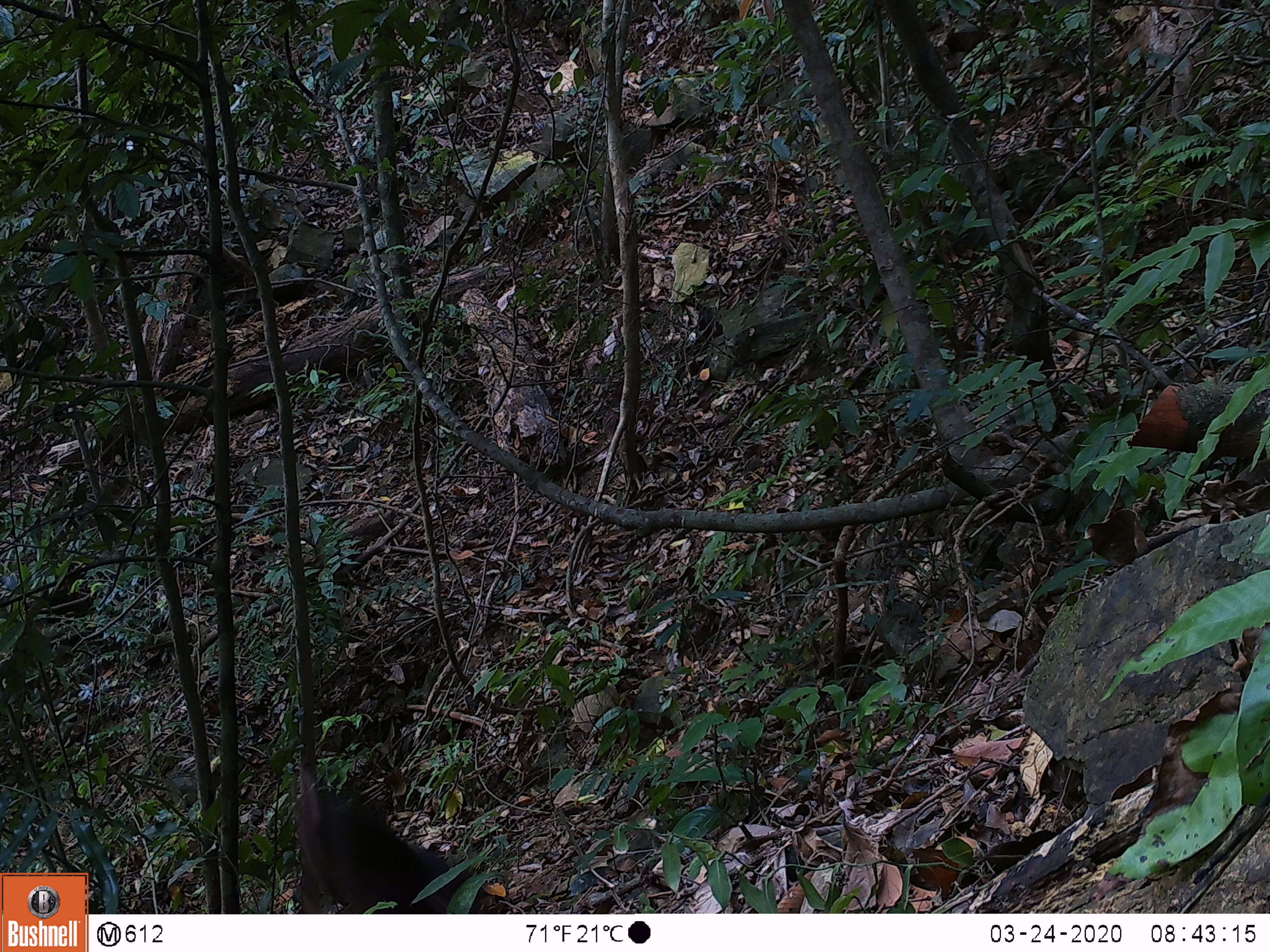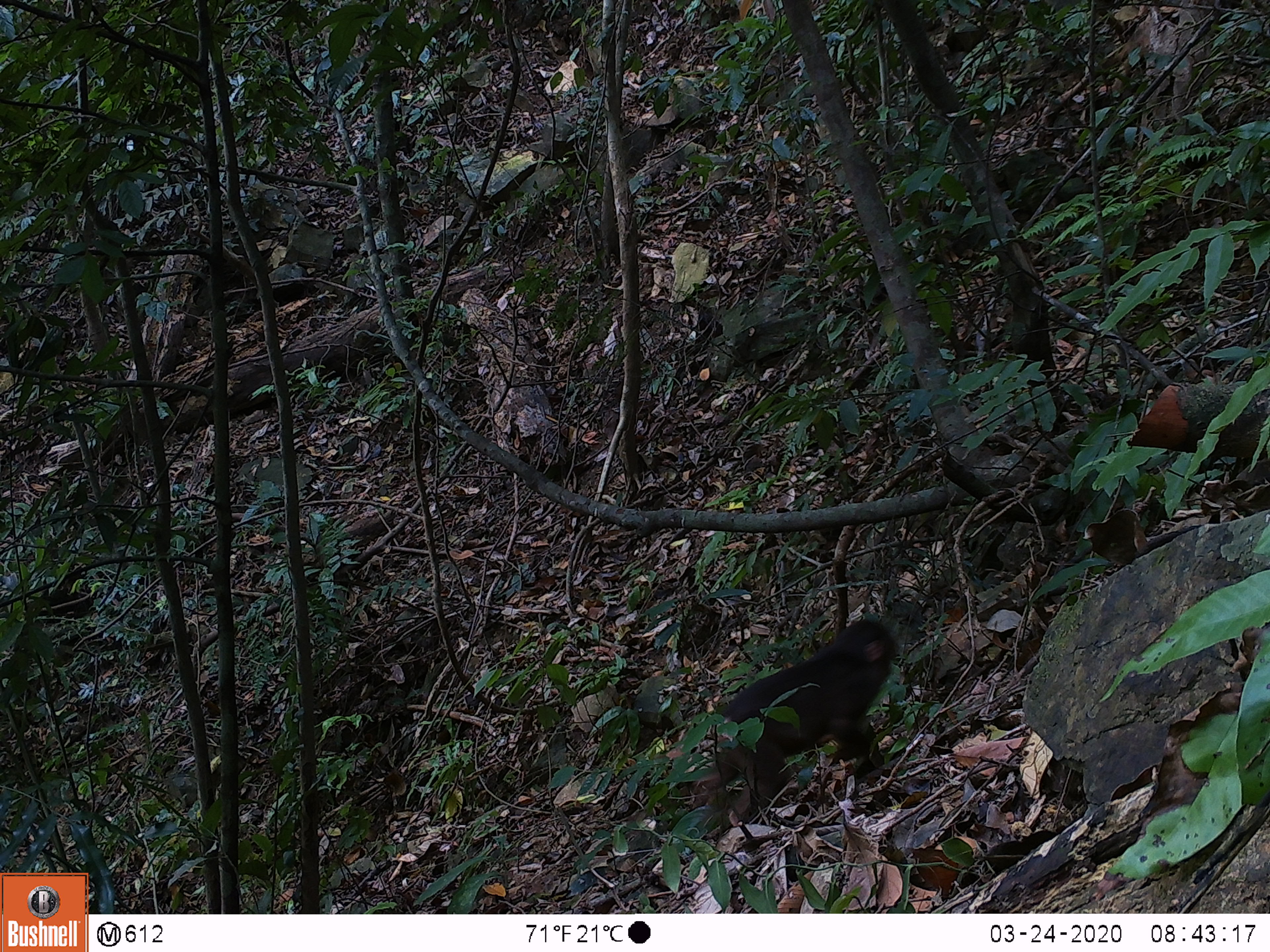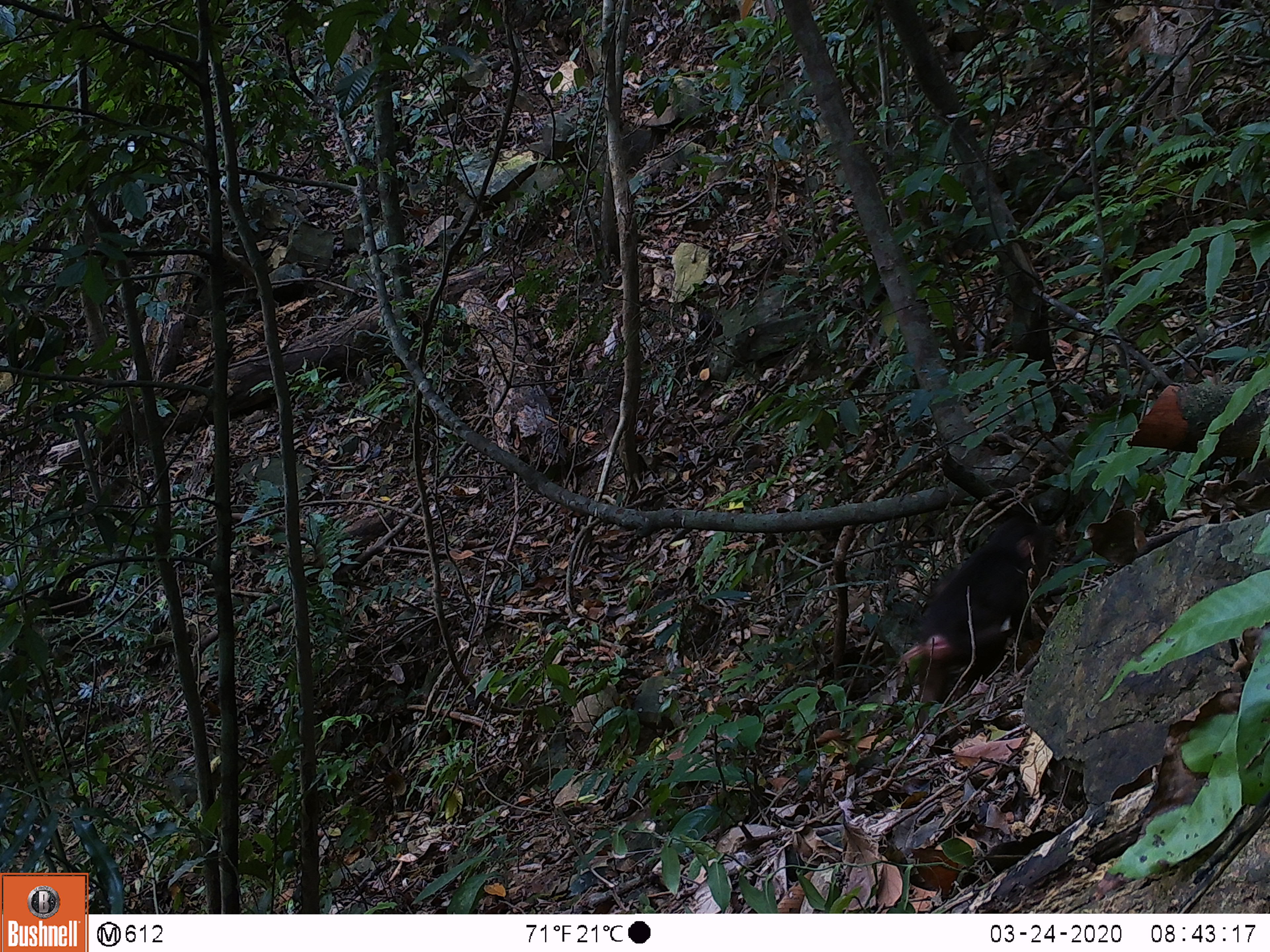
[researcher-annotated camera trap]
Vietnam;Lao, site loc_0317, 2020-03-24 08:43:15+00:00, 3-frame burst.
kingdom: Animalia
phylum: Chordata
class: Mammalia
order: Primates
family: Cercopithecidae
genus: Macaca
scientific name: Macaca arctoides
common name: stump-tailed macaque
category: stump tailed macaque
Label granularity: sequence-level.